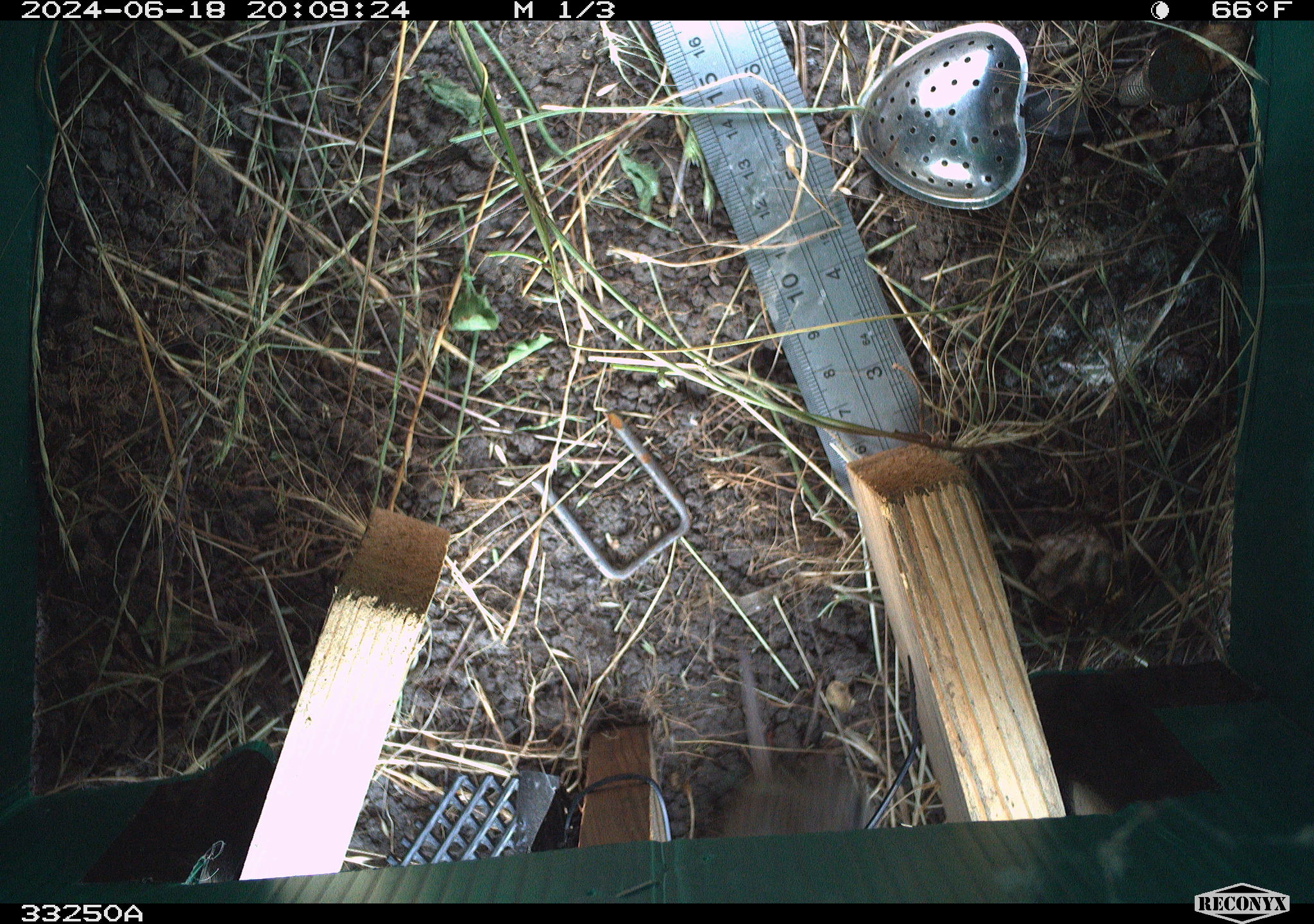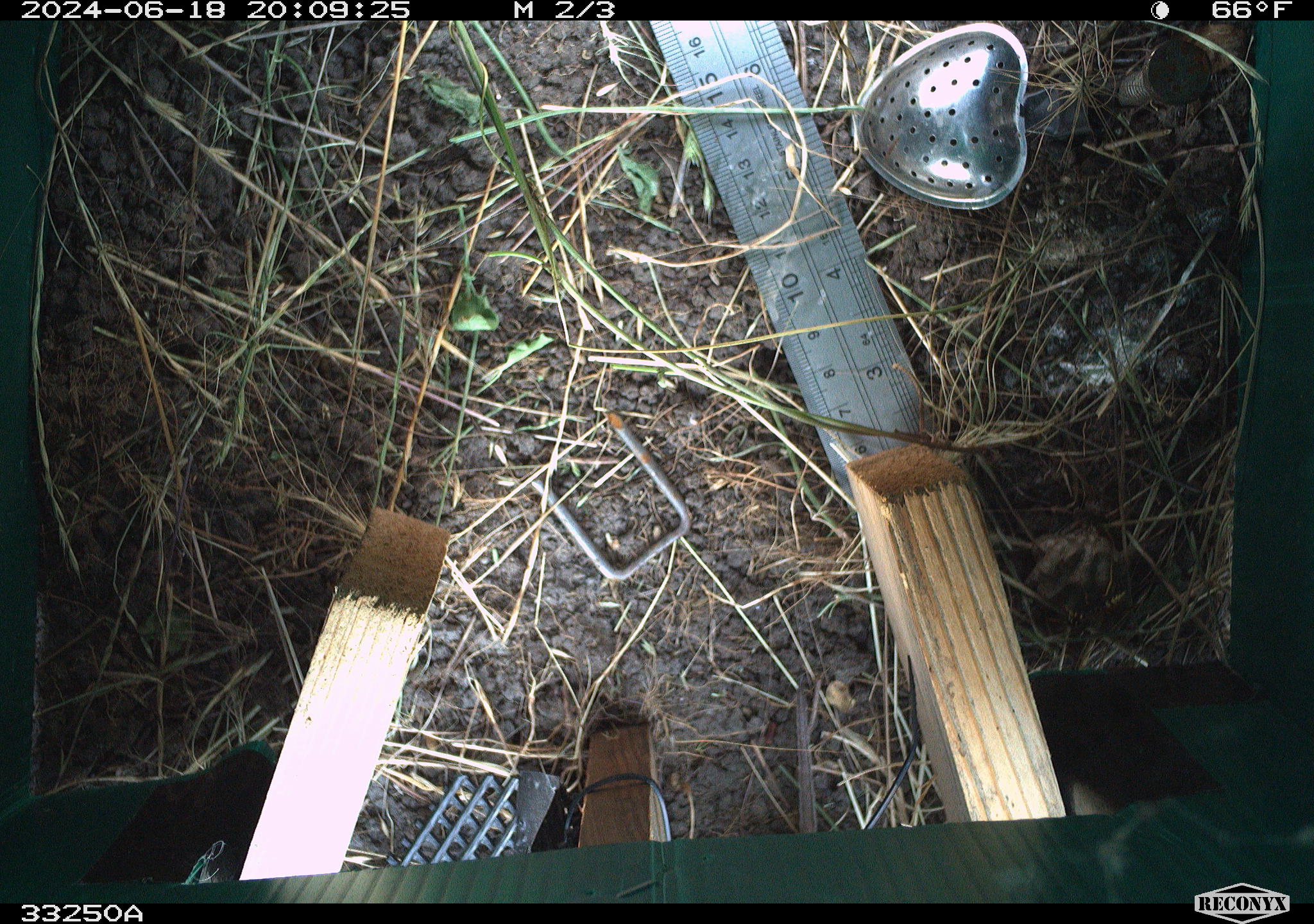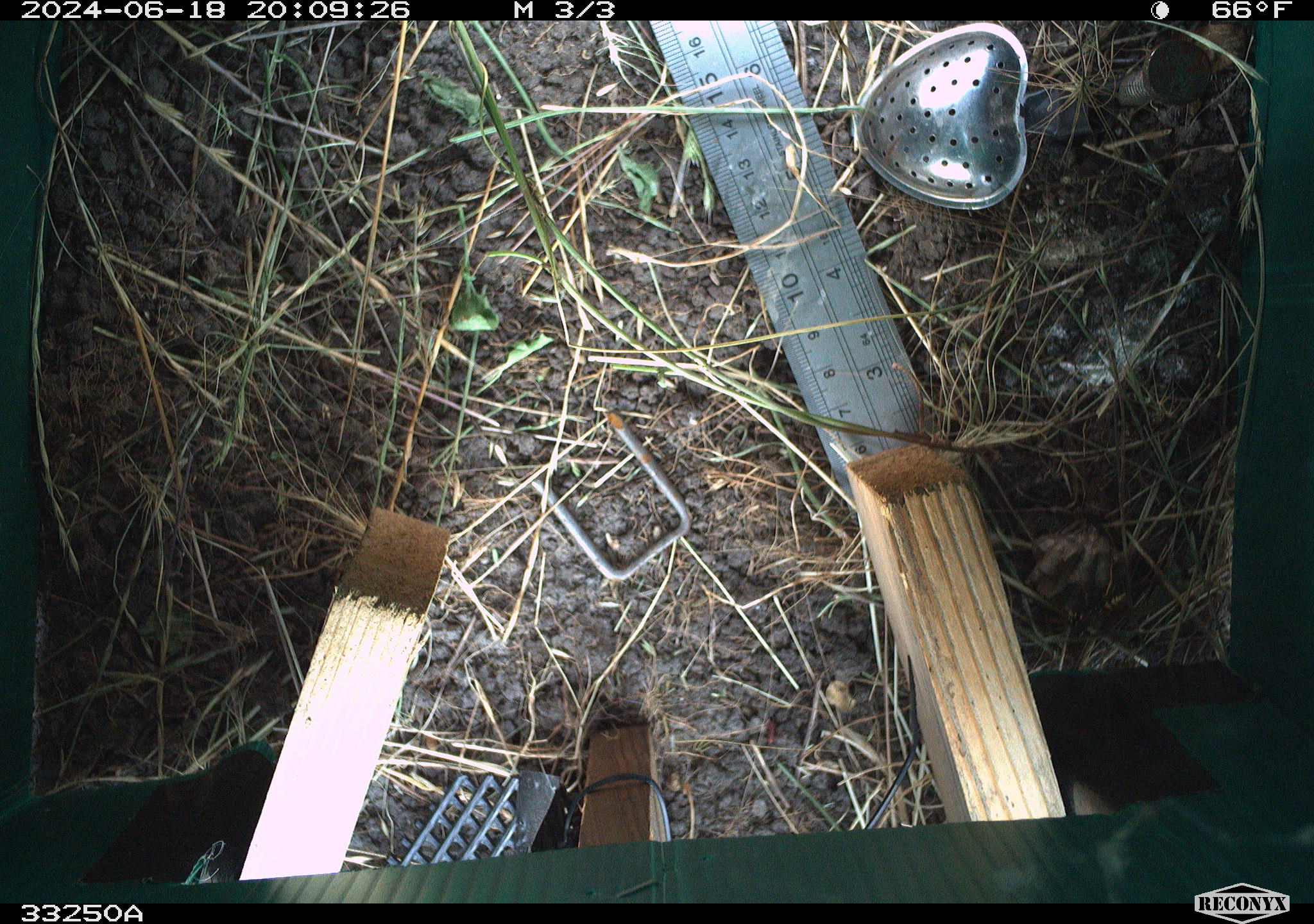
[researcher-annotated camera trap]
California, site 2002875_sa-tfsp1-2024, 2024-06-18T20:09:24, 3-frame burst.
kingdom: Animalia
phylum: Chordata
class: Mammalia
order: Rodentia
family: Cricetidae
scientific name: Arvicolinae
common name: voles, lemmings, and muskrats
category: arvicolinae subfamily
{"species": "arvicolinae subfamily (voles, lemmings, and muskrats) (Arvicolinae)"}